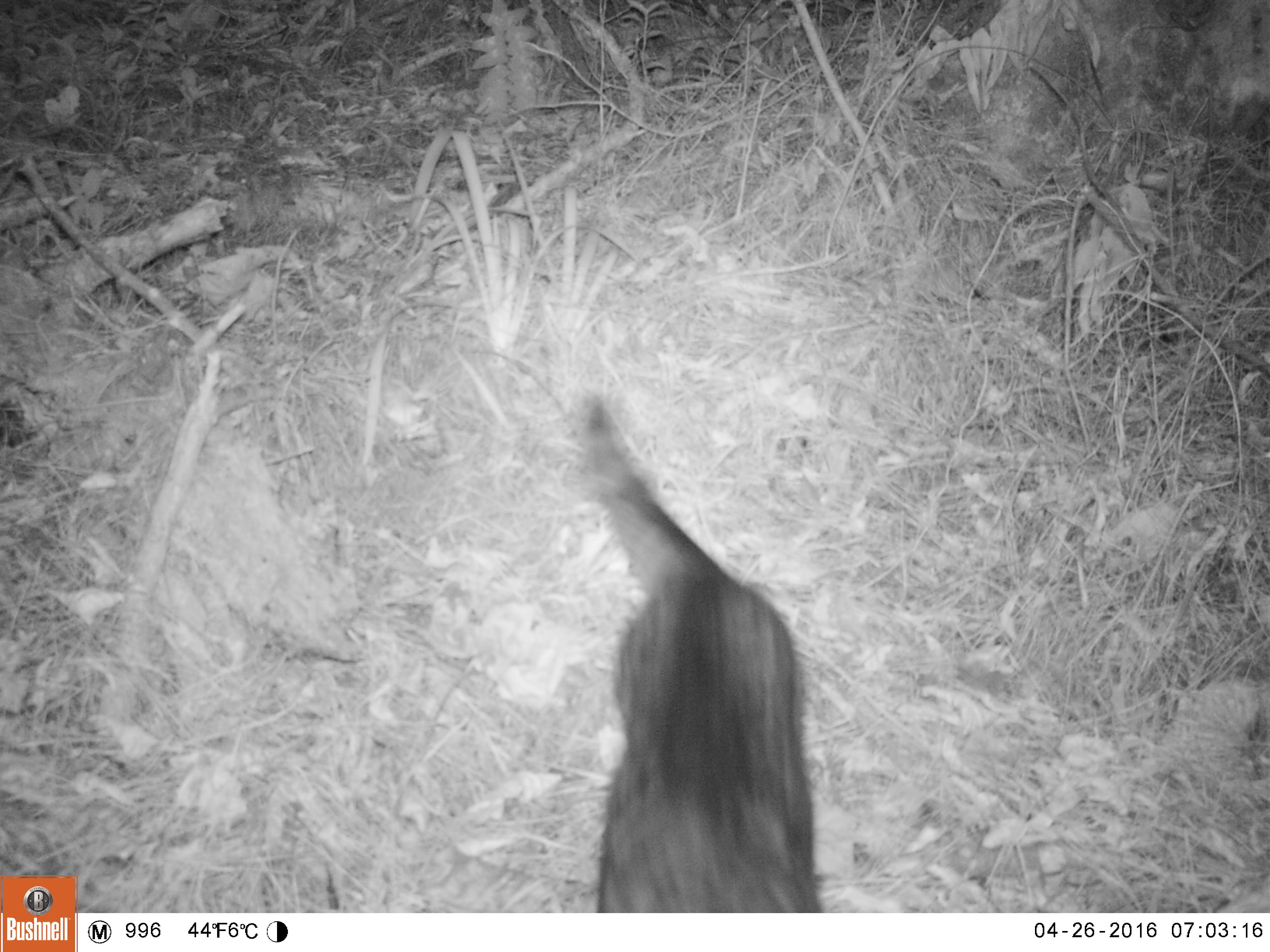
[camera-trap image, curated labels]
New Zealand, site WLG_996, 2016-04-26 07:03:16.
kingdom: Animalia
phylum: Chordata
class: Mammalia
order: Carnivora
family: Felidae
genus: Felis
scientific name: Felis catus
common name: domestic cat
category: cat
Cat (domestic cat) (Felis catus).